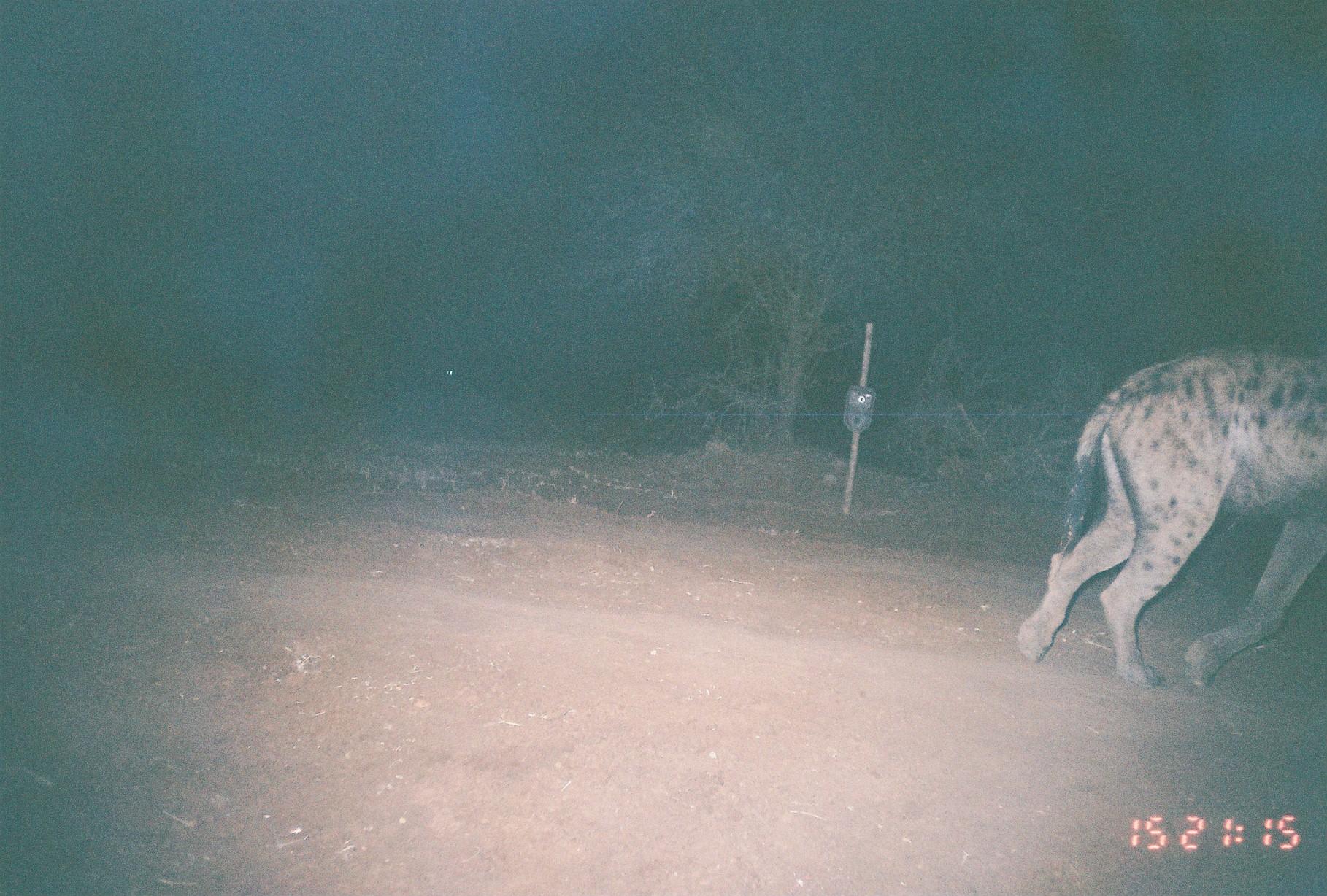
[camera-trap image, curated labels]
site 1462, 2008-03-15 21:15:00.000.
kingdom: Animalia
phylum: Chordata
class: Mammalia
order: Carnivora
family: Hyaenidae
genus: Crocuta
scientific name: Crocuta crocuta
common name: spotted hyena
Crocuta crocuta (spotted hyena), count 1.